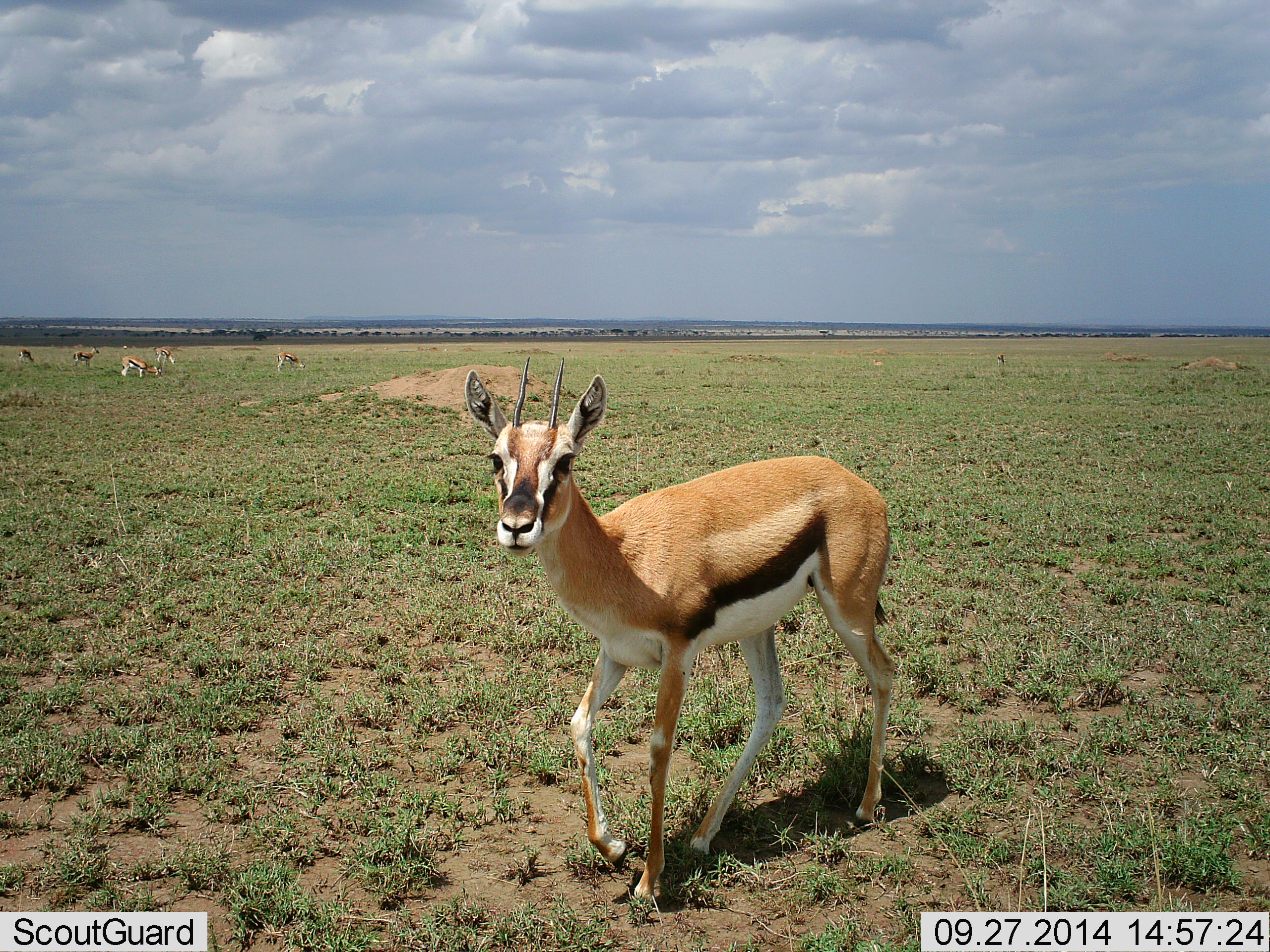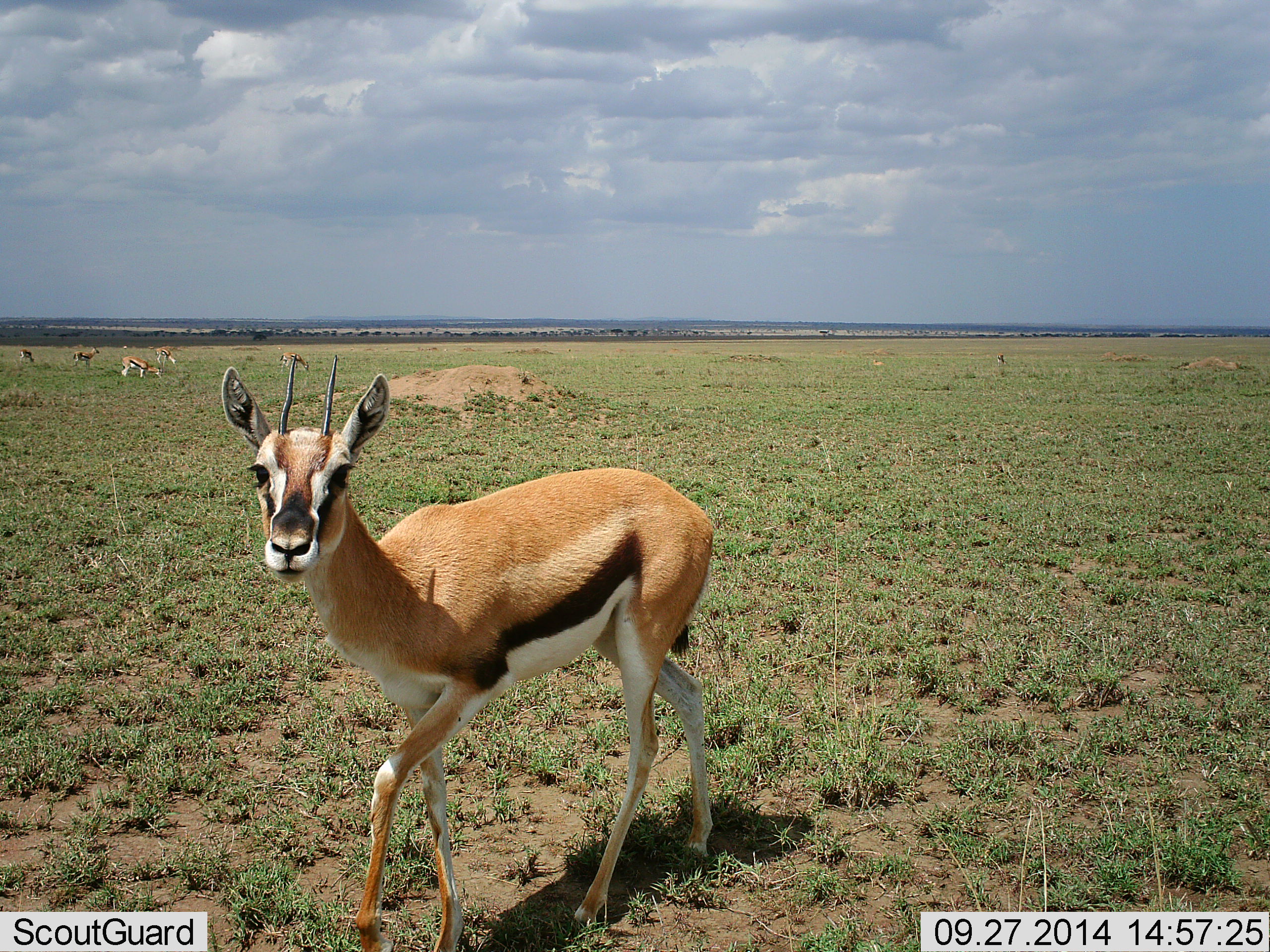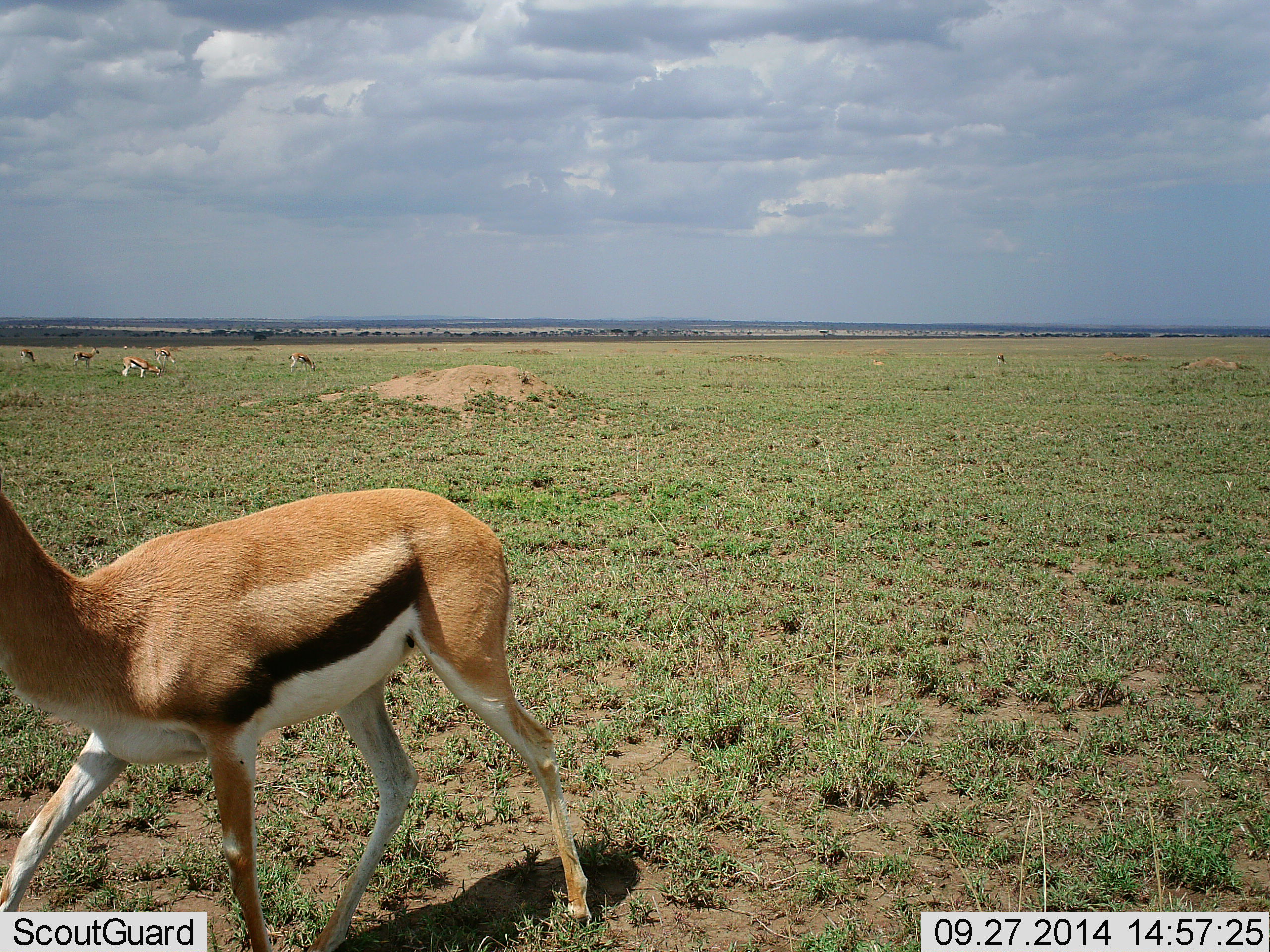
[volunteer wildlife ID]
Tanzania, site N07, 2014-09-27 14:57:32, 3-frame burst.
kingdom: Animalia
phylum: Chordata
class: Mammalia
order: Artiodactyla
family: Bovidae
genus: Eudorcas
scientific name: Eudorcas thomsonii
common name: thomson's gazelle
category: gazellethomsons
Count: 6.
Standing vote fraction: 40%.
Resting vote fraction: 10%.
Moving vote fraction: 70%.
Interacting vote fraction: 10%.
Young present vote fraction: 0%.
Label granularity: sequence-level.